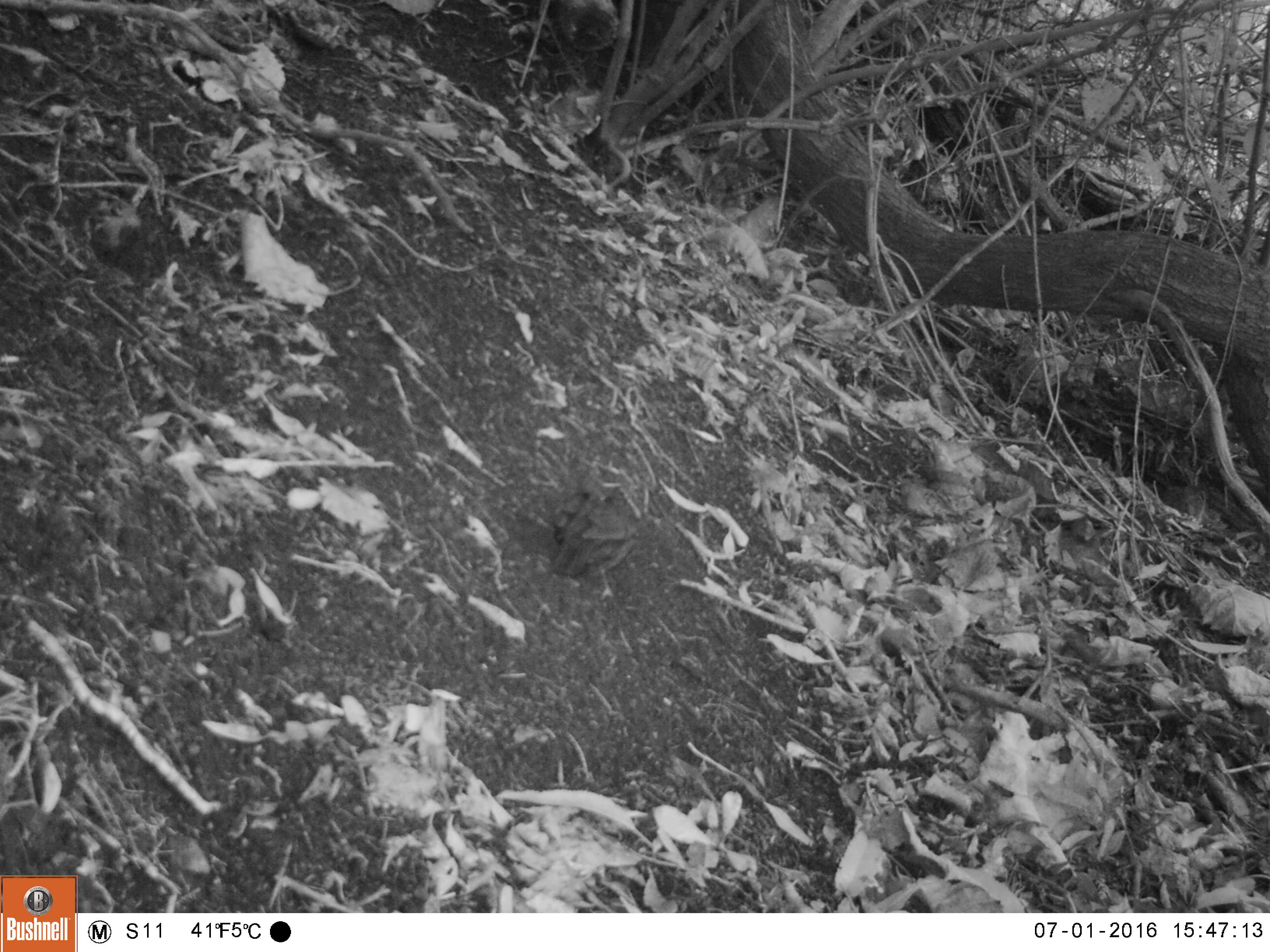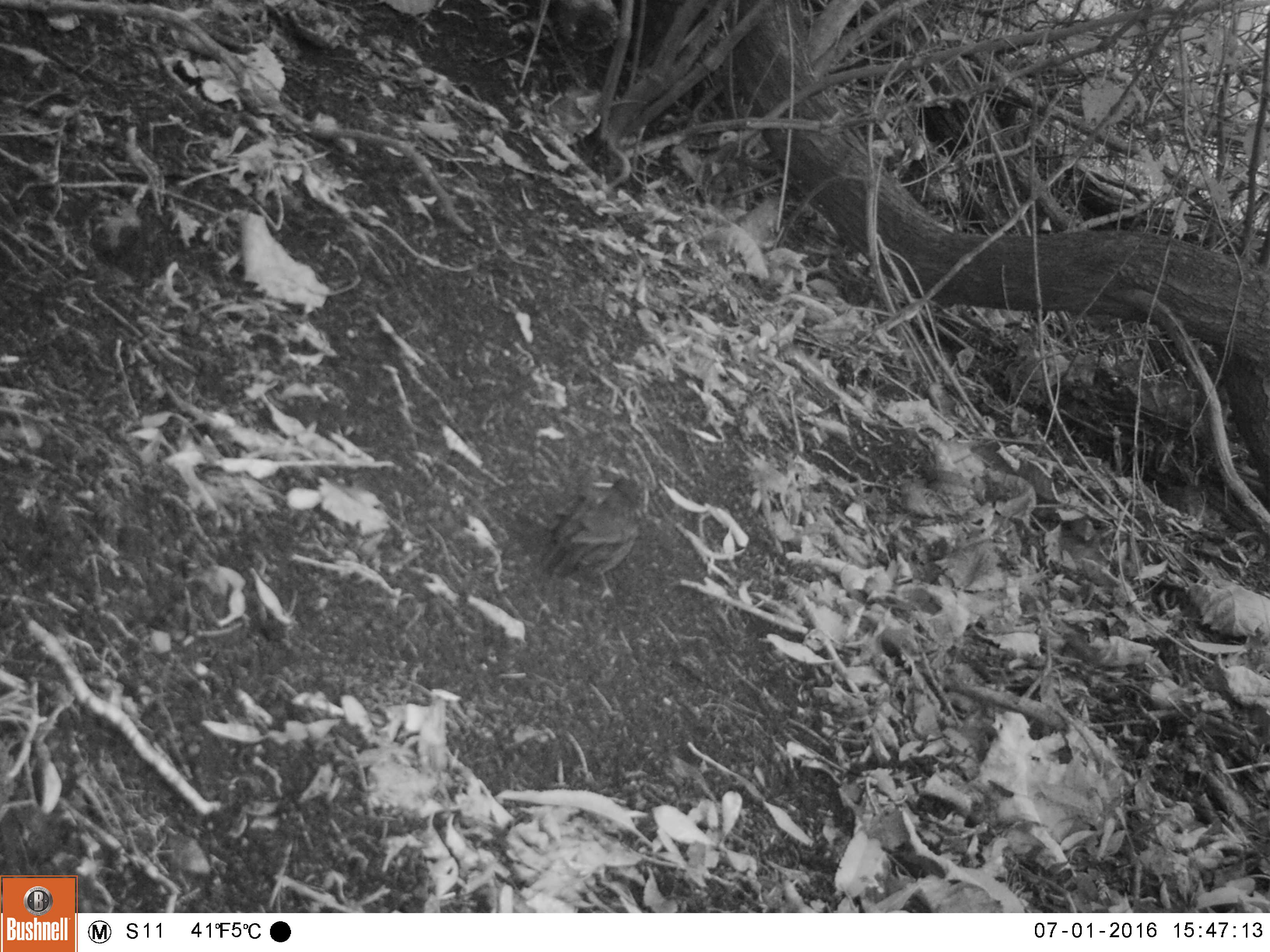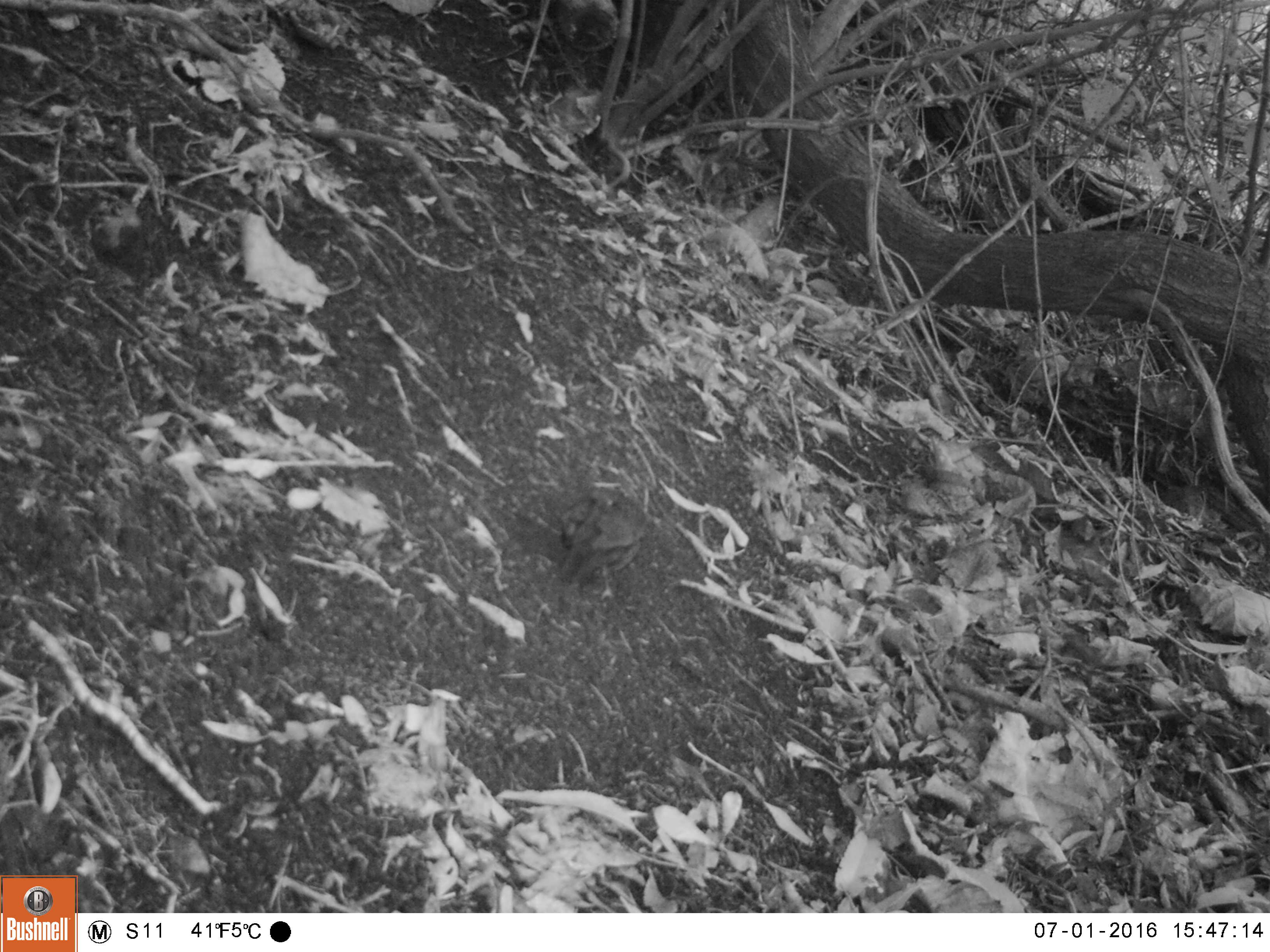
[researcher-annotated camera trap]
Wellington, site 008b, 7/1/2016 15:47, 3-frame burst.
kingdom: Animalia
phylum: Chordata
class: Aves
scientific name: Aves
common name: bird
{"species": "bird (Aves)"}